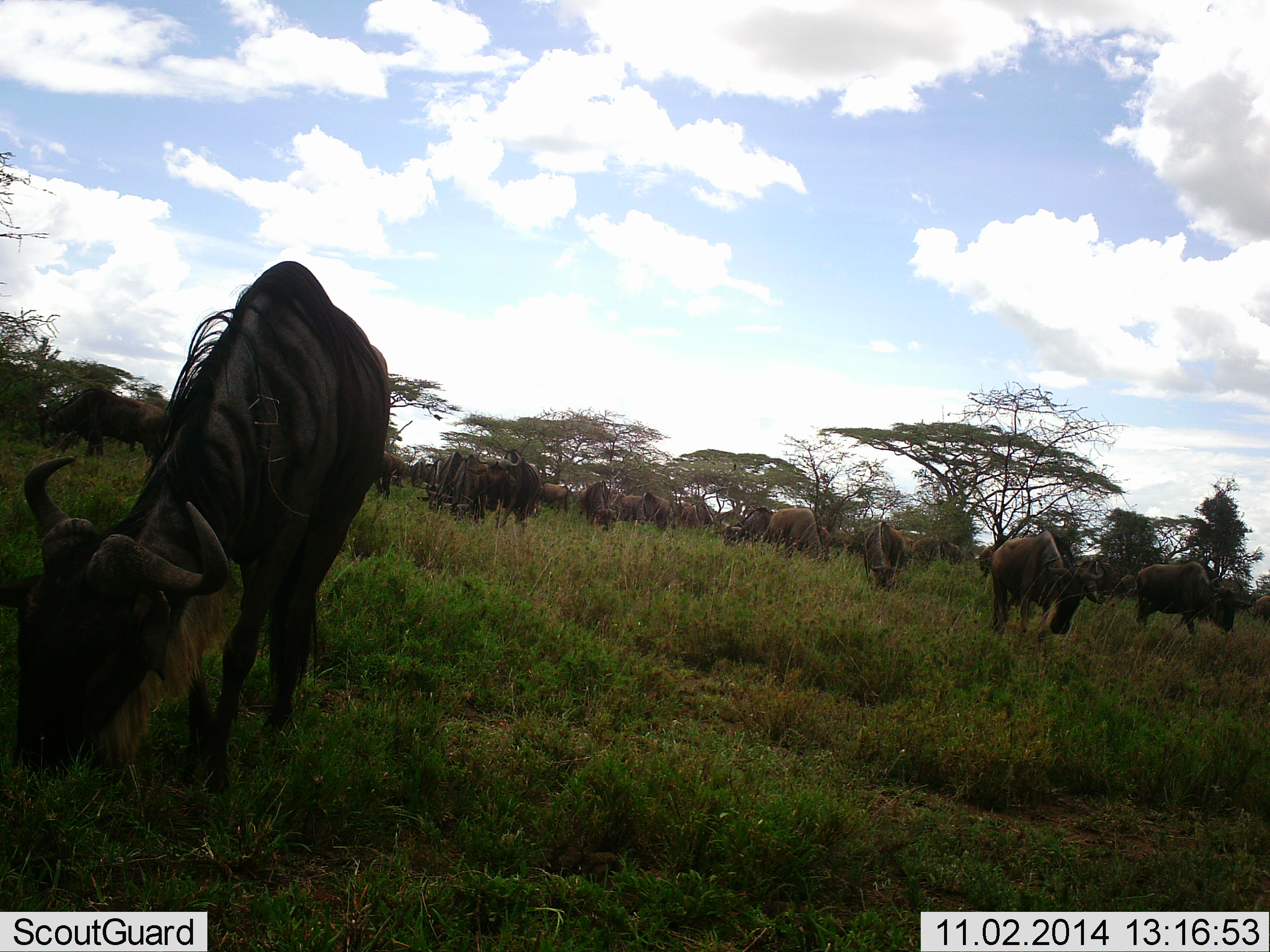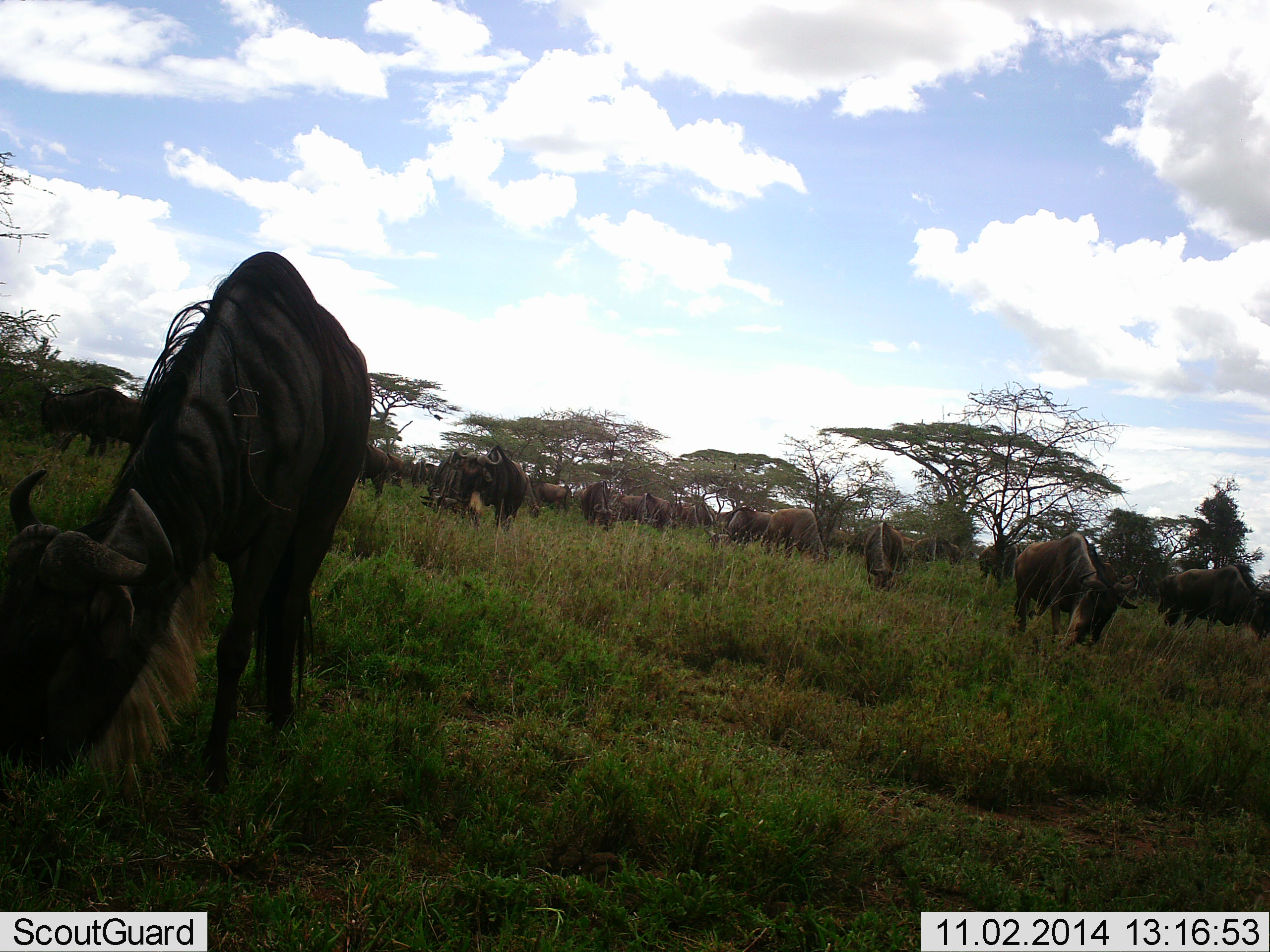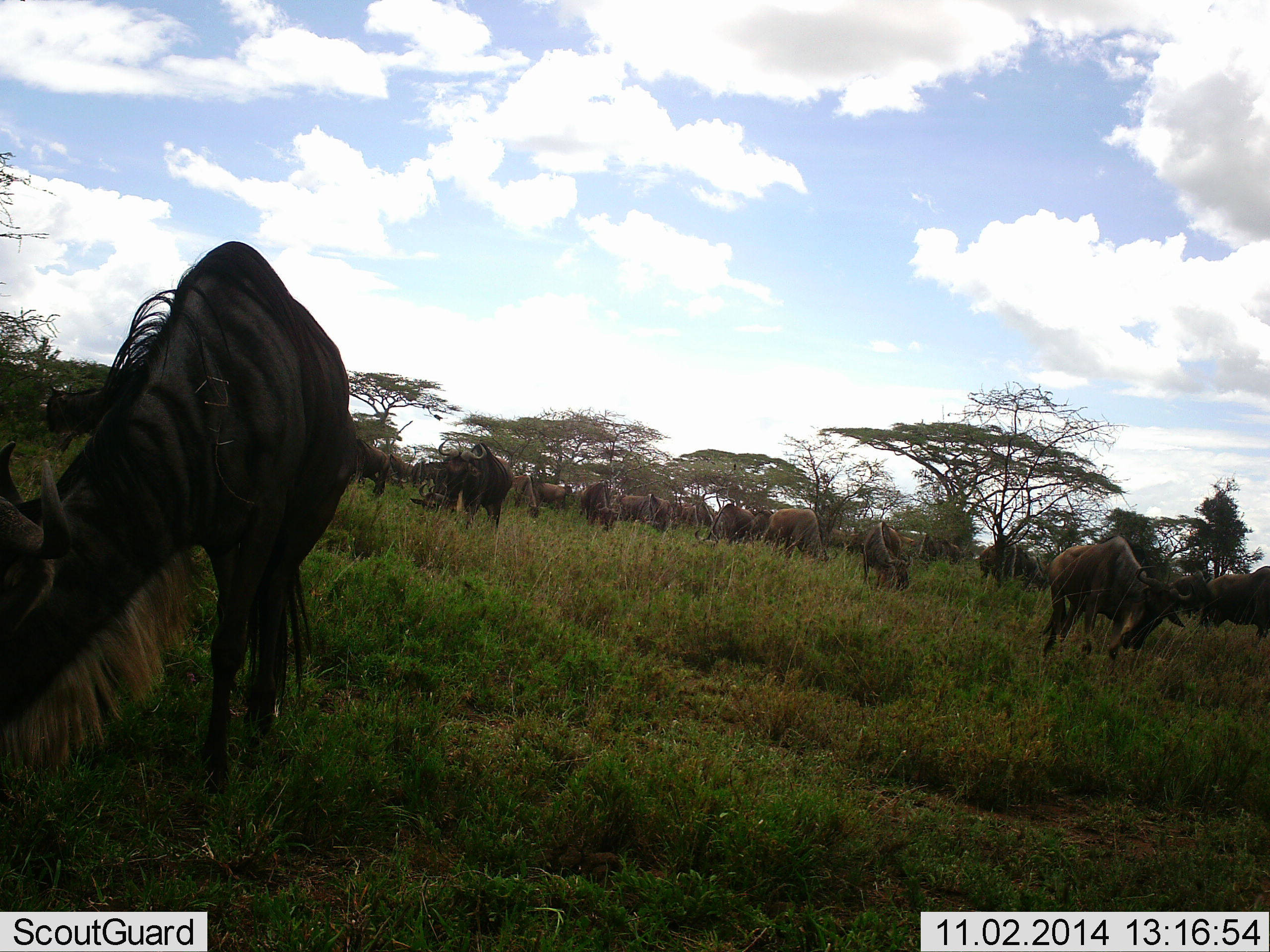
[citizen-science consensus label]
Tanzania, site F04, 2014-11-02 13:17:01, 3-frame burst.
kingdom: Animalia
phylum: Chordata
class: Mammalia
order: Artiodactyla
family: Bovidae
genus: Connochaetes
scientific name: Connochaetes taurinus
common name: blue wildebeest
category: wildebeest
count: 11-50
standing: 10%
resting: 10%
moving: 20%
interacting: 10%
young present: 0%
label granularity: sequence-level